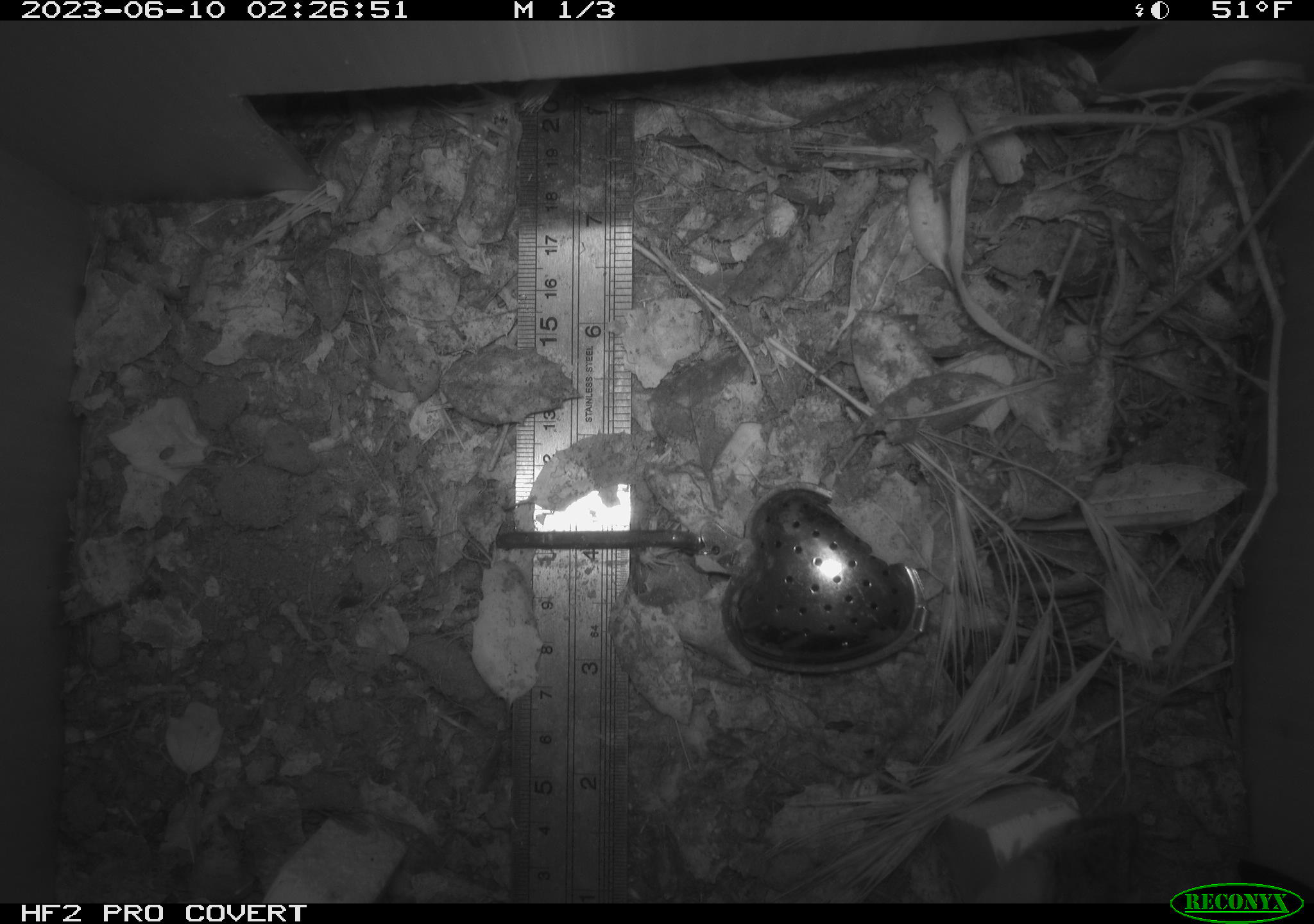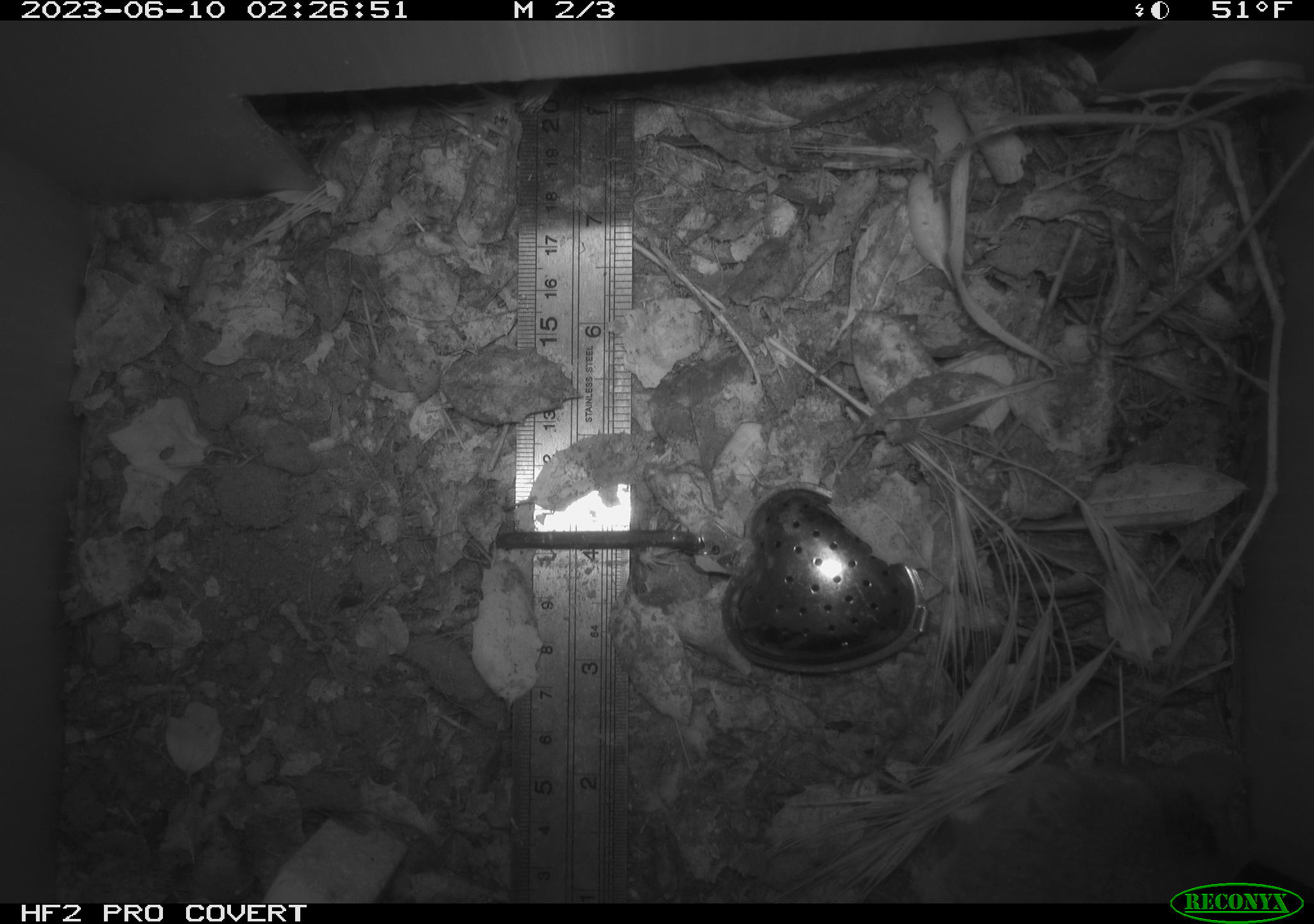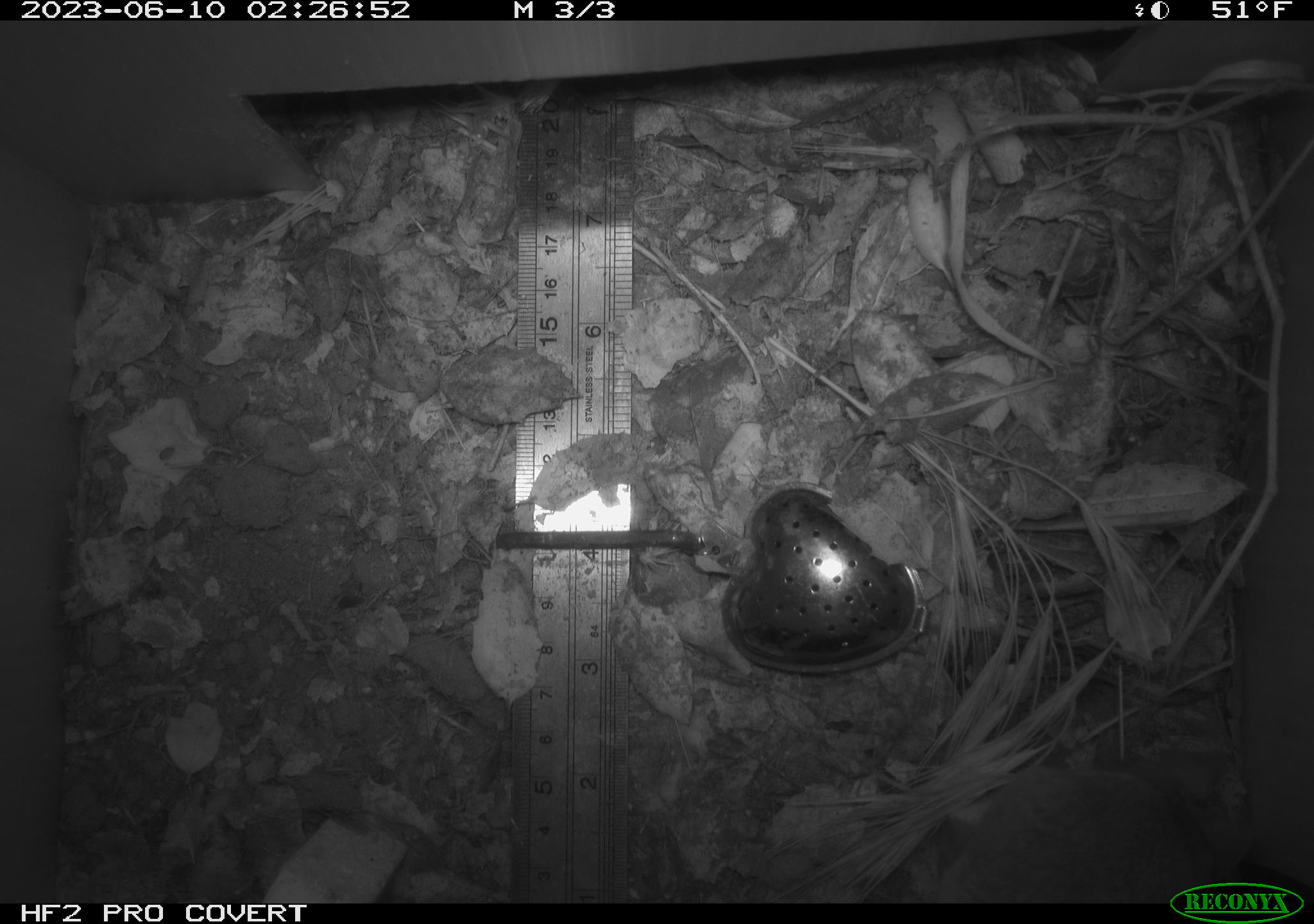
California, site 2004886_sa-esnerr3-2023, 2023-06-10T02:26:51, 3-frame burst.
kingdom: Animalia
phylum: Chordata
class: Mammalia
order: Rodentia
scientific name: Rodentia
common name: mouse species